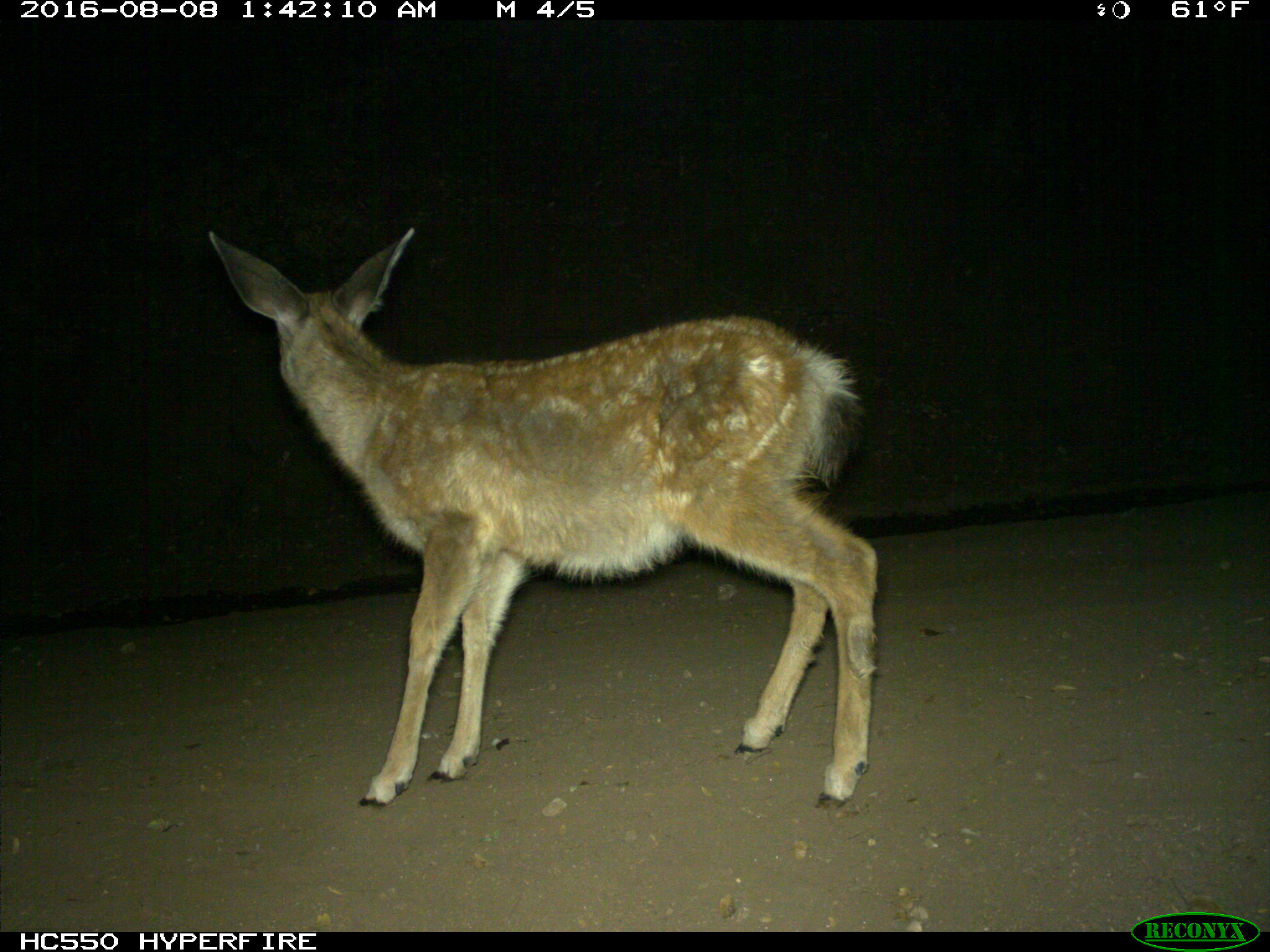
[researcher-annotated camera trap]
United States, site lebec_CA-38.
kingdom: Animalia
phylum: Chordata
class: Mammalia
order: Artiodactyla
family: Cervidae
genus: Odocoileus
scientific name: Odocoileus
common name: deer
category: unidentified deer